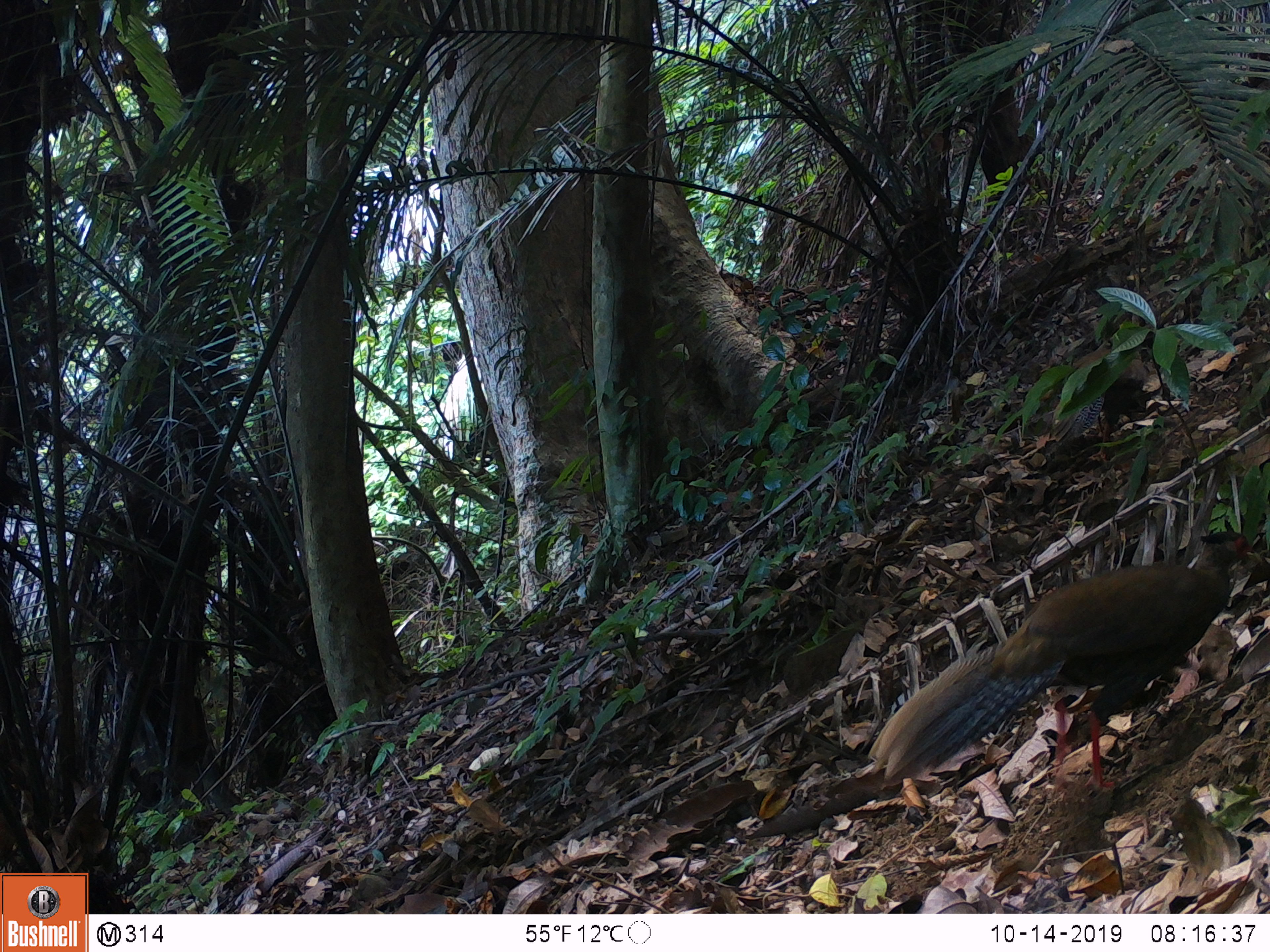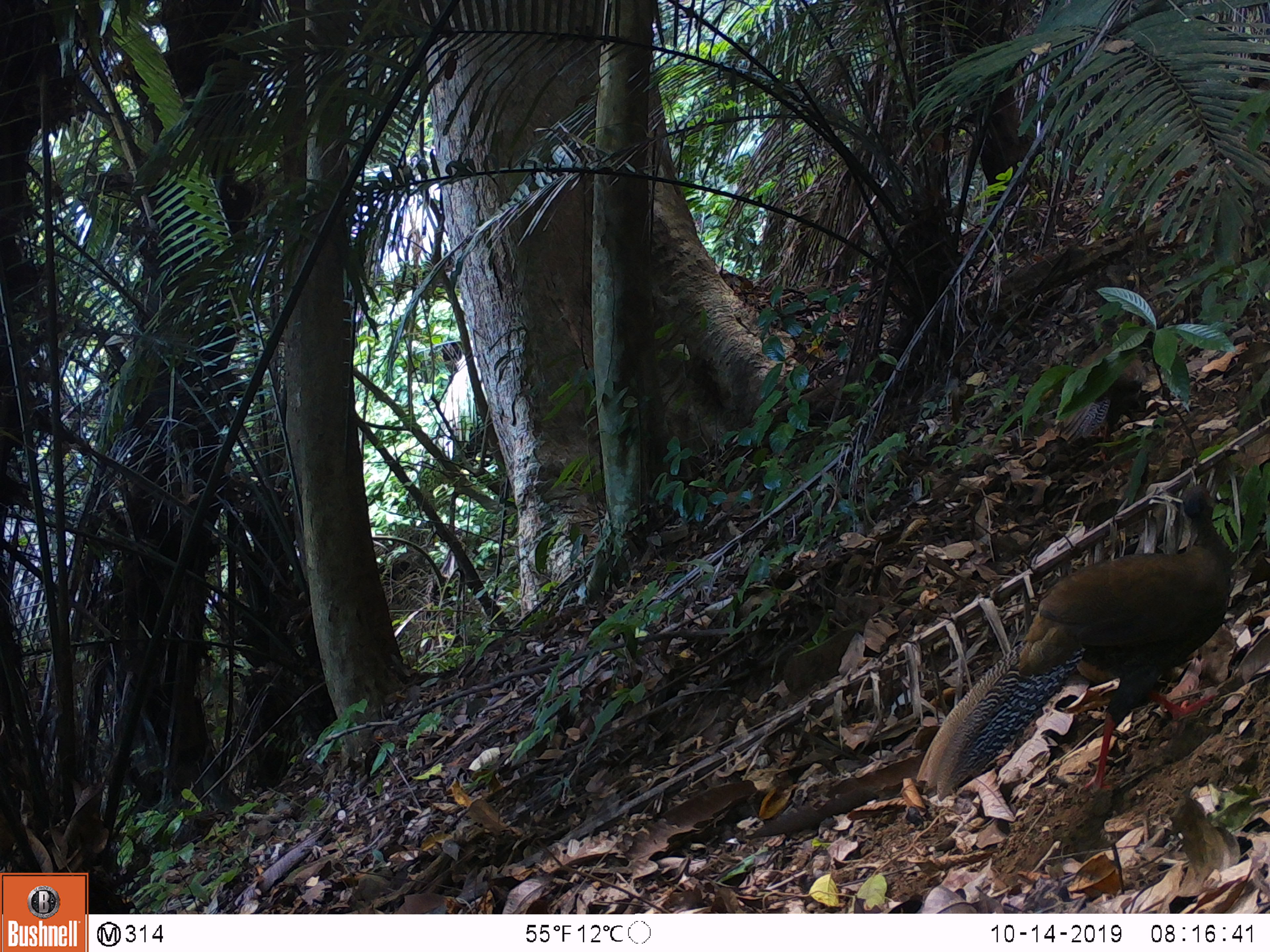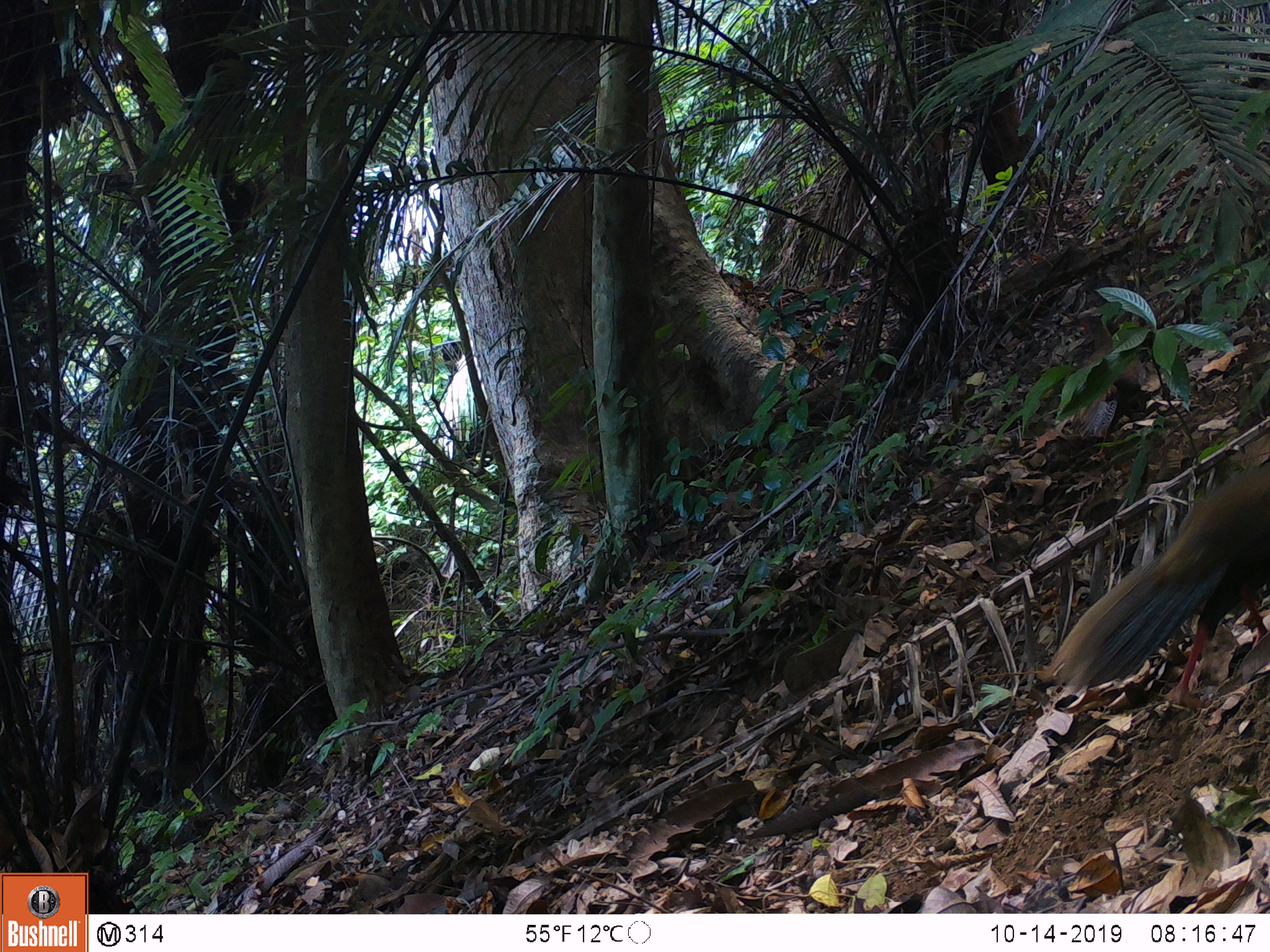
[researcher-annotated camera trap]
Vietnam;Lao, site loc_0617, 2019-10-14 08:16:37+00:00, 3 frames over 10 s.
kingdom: Animalia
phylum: Chordata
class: Aves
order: Galliformes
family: Phasianidae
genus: Lophura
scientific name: Lophura nycthemera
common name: silver pheasant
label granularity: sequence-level